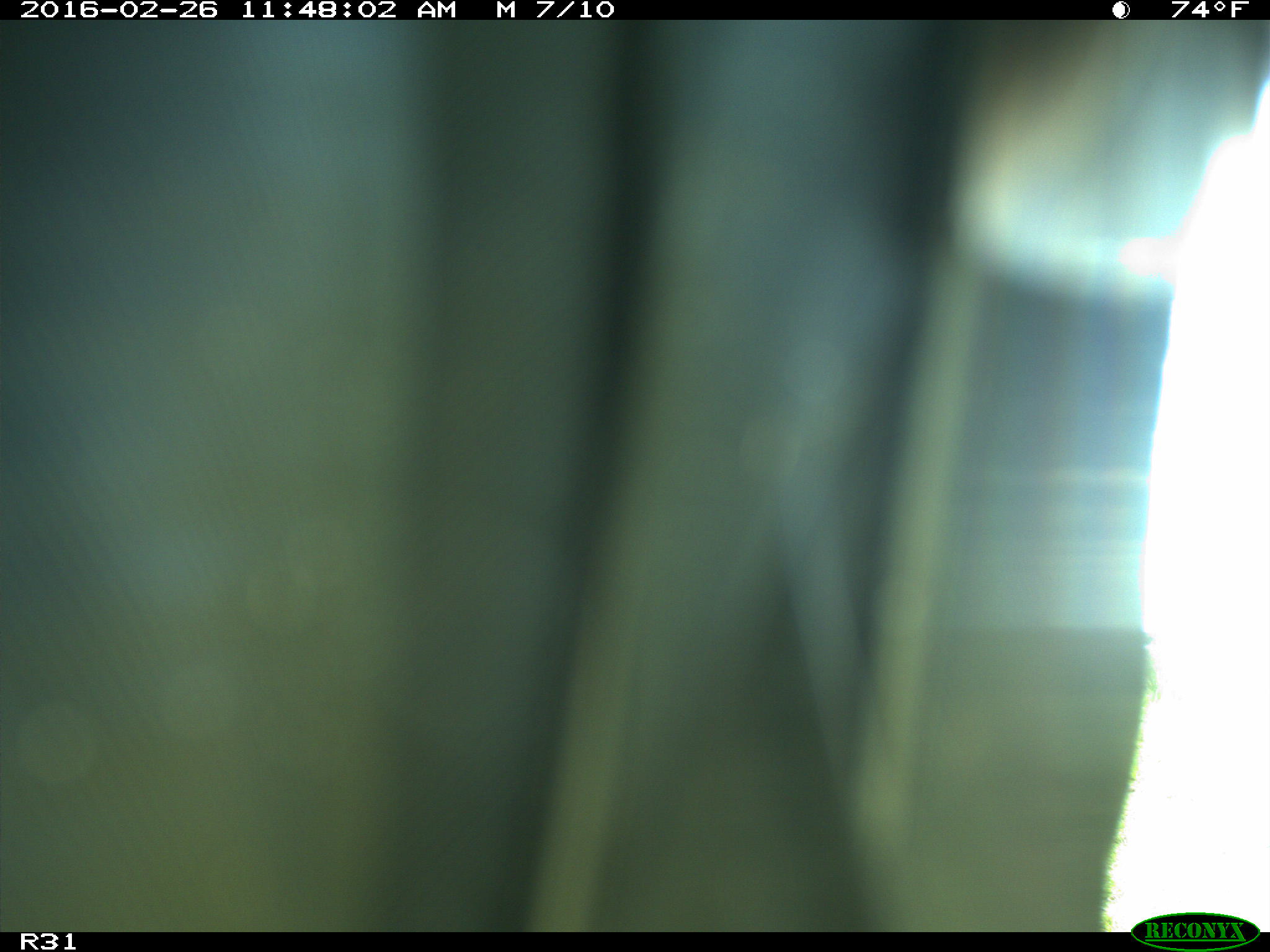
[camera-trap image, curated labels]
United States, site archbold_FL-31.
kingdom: Animalia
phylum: Chordata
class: Aves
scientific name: Aves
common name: birds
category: unidentified bird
Unidentified bird (birds) (Aves).